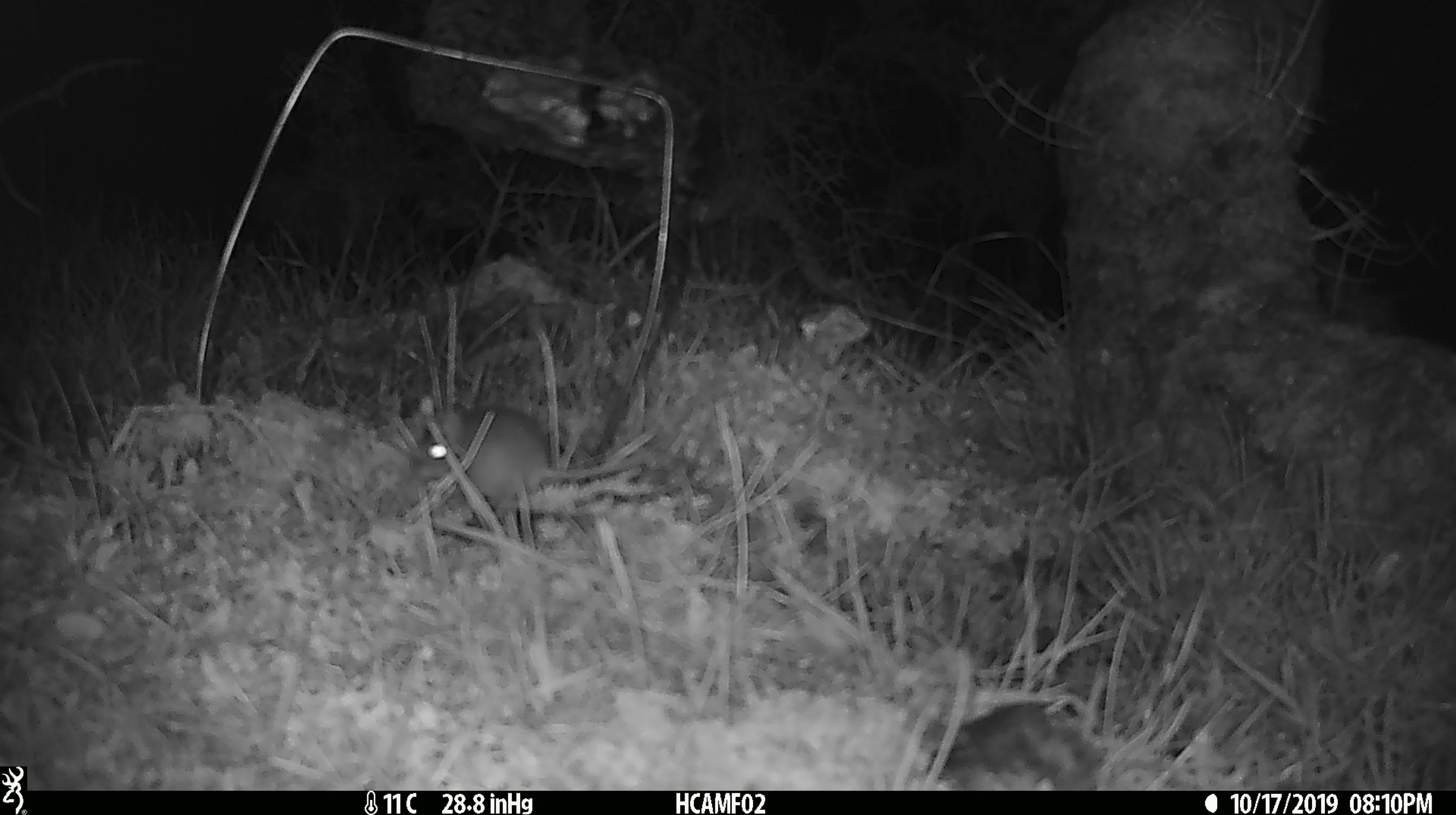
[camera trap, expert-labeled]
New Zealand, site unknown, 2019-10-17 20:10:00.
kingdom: Animalia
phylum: Chordata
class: Mammalia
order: Rodentia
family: Muridae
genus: Mus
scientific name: Mus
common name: mouse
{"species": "mouse (Mus)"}